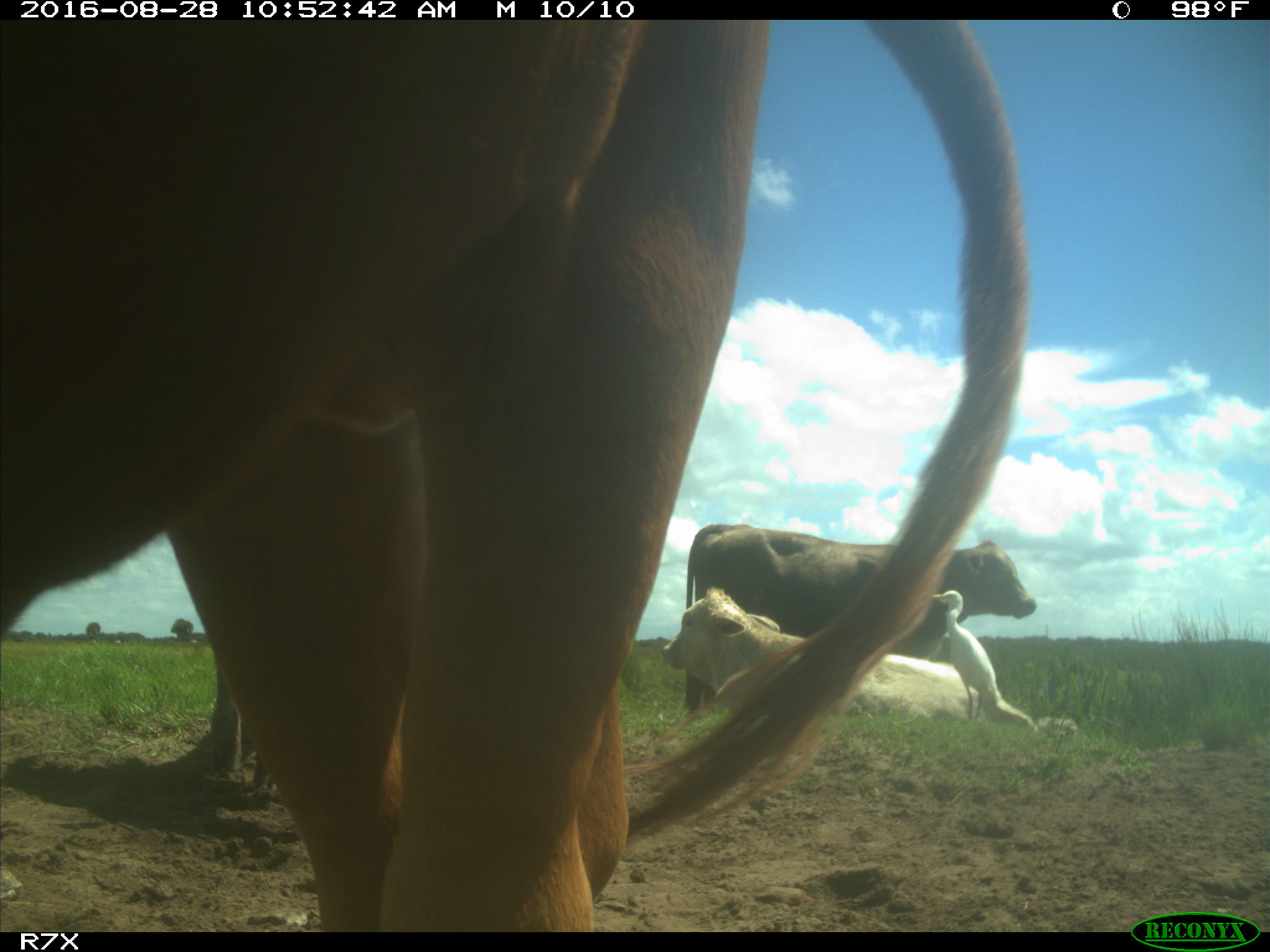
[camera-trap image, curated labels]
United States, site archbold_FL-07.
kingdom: Animalia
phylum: Chordata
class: Mammalia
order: Artiodactyla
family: Bovidae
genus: Bos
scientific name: Bos taurus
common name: domestic cow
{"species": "Bos taurus (domestic cow)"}